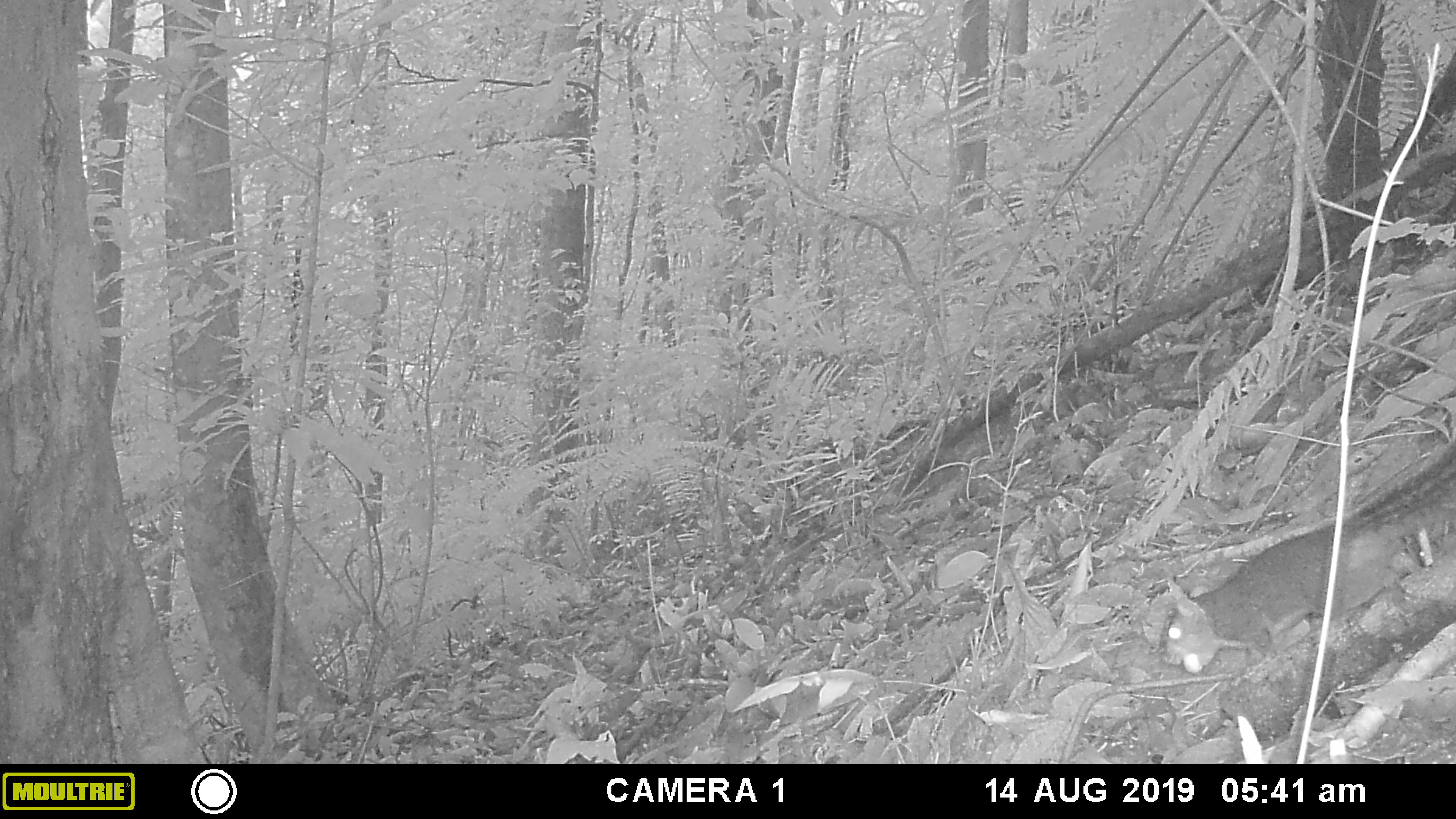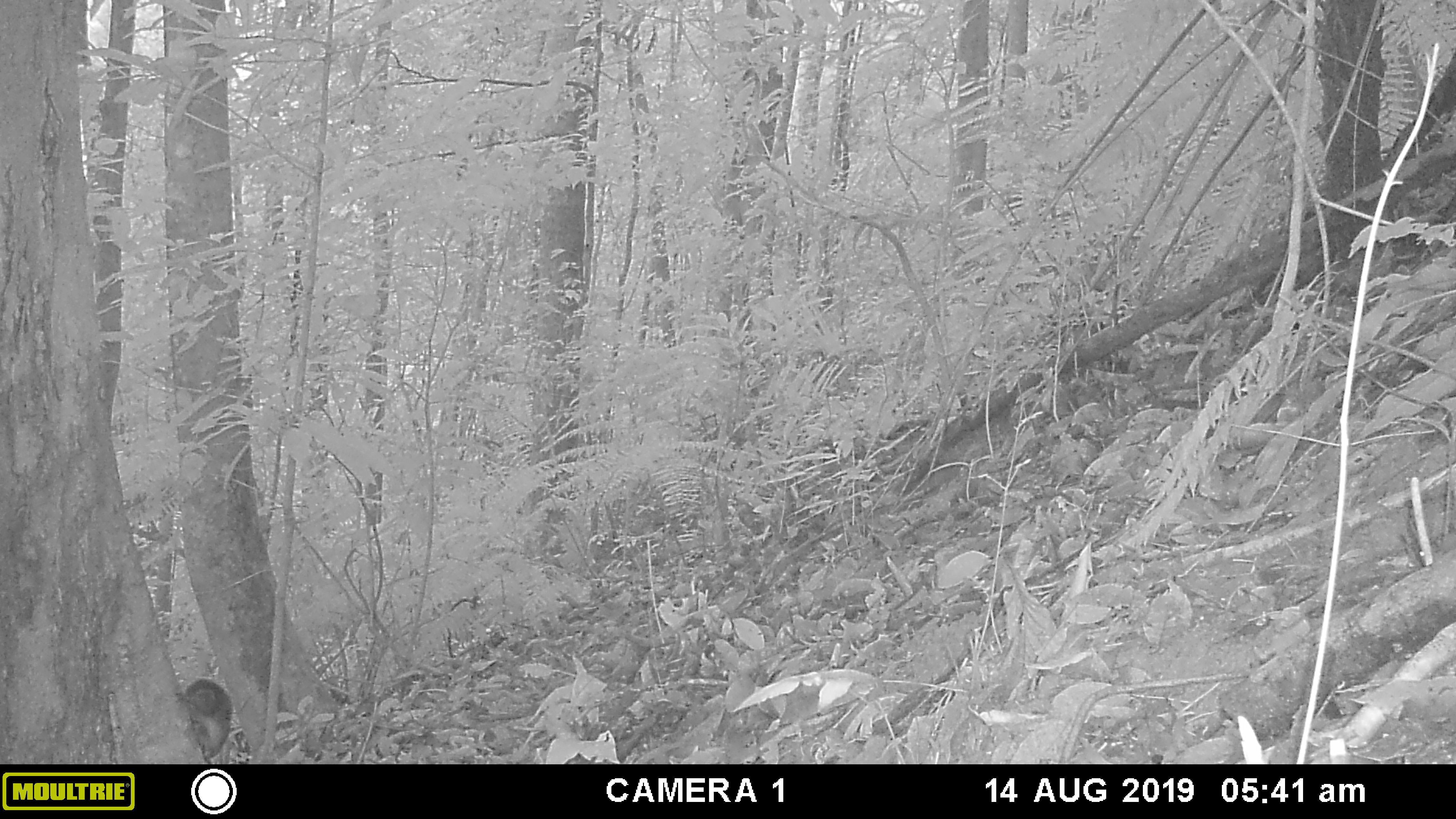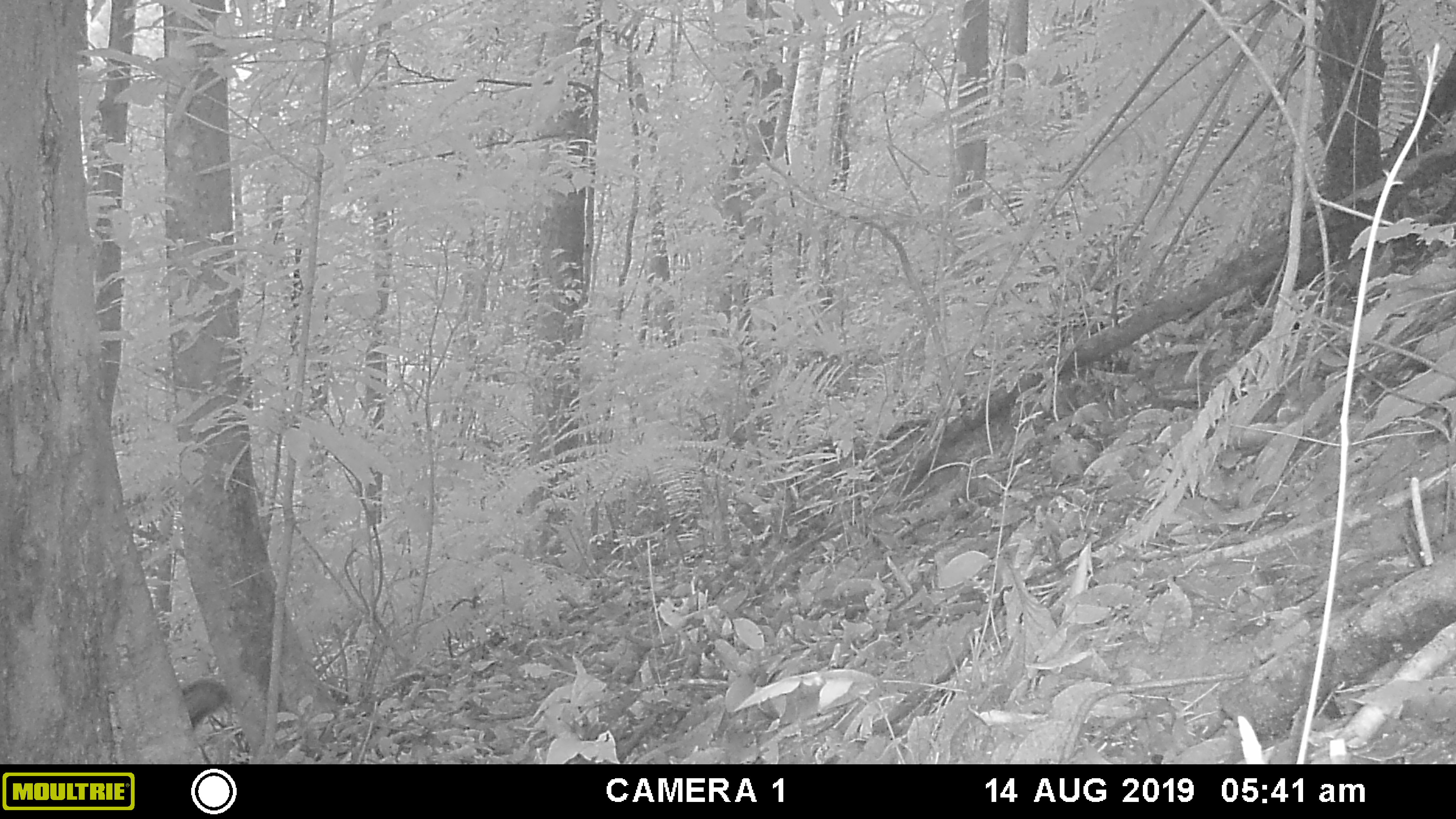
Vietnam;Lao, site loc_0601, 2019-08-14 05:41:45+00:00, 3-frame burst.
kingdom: Animalia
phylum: Chordata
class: Mammalia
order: Rodentia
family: Sciuridae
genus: Dremomys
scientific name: Dremomys rufigenis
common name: red-cheeked squirrel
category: red cheeked squirrel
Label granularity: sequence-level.